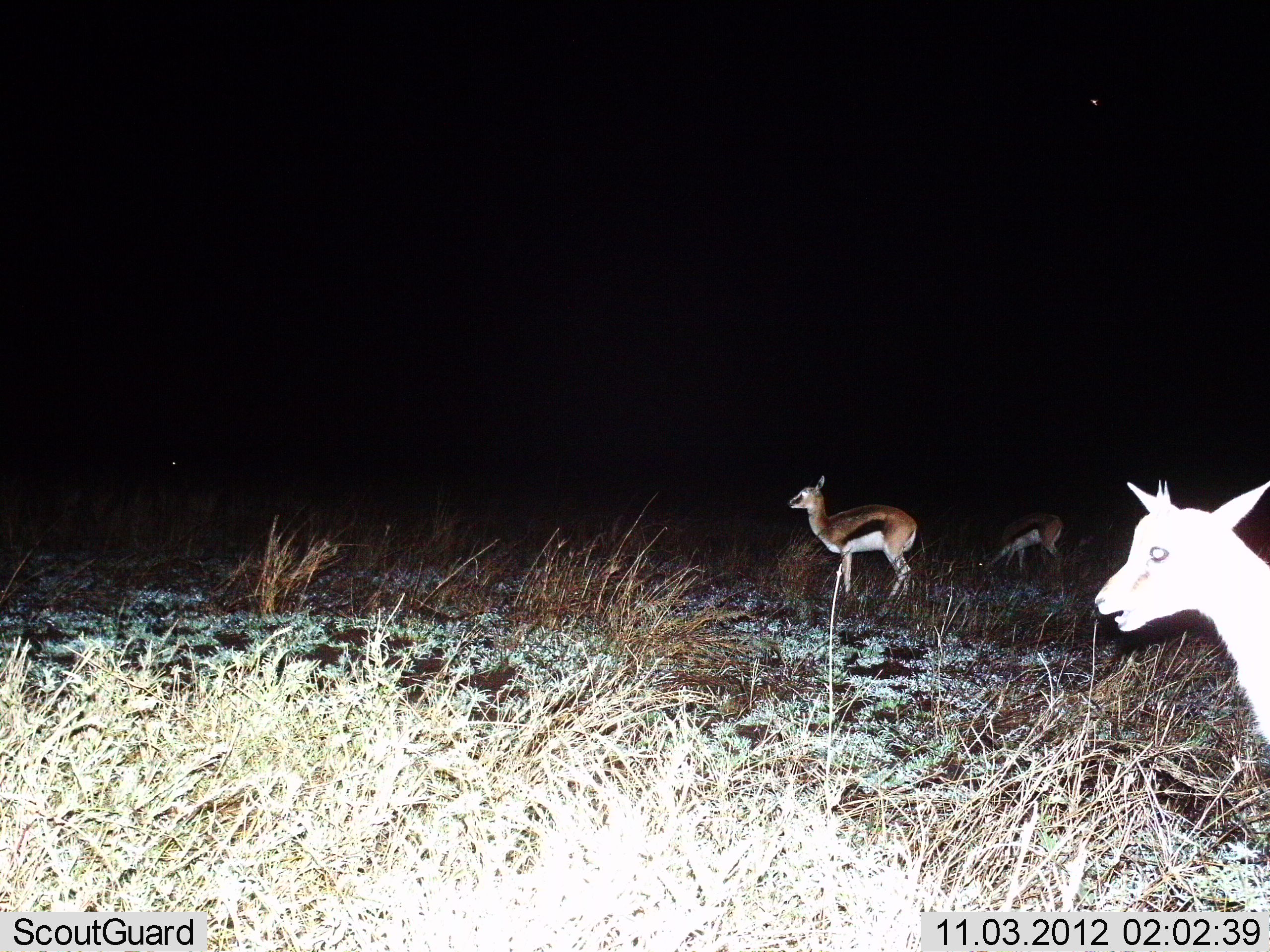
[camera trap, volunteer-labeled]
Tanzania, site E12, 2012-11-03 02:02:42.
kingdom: Animalia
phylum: Chordata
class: Mammalia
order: Artiodactyla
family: Bovidae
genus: Eudorcas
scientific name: Eudorcas thomsonii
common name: thomson's gazelle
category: gazellethomsons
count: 3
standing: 100%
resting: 0%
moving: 0%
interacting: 0%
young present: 0%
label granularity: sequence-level